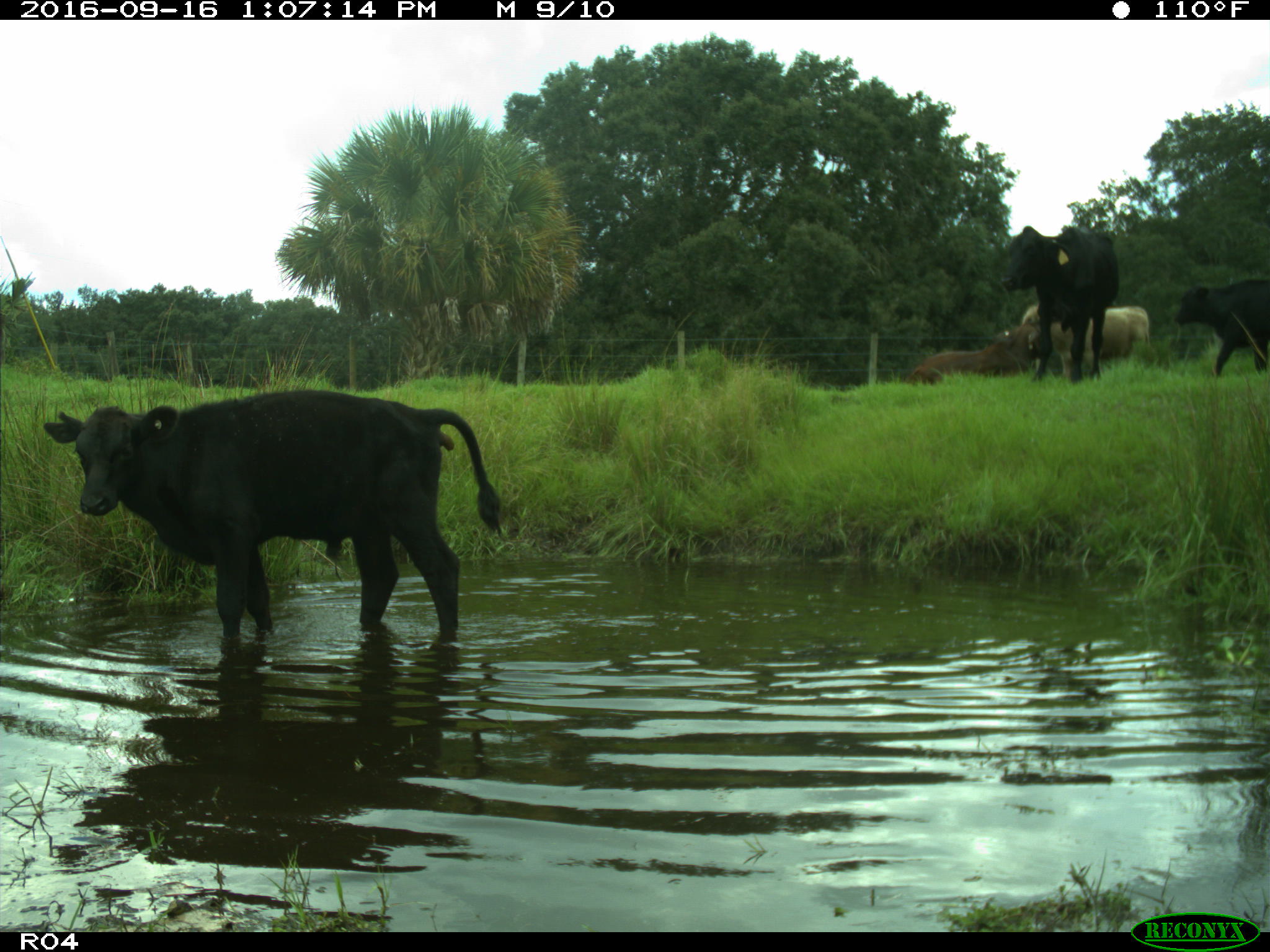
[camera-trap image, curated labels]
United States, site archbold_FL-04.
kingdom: Animalia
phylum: Chordata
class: Mammalia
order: Artiodactyla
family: Bovidae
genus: Bos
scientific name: Bos taurus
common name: domestic cow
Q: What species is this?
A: Bos taurus (domestic cow).